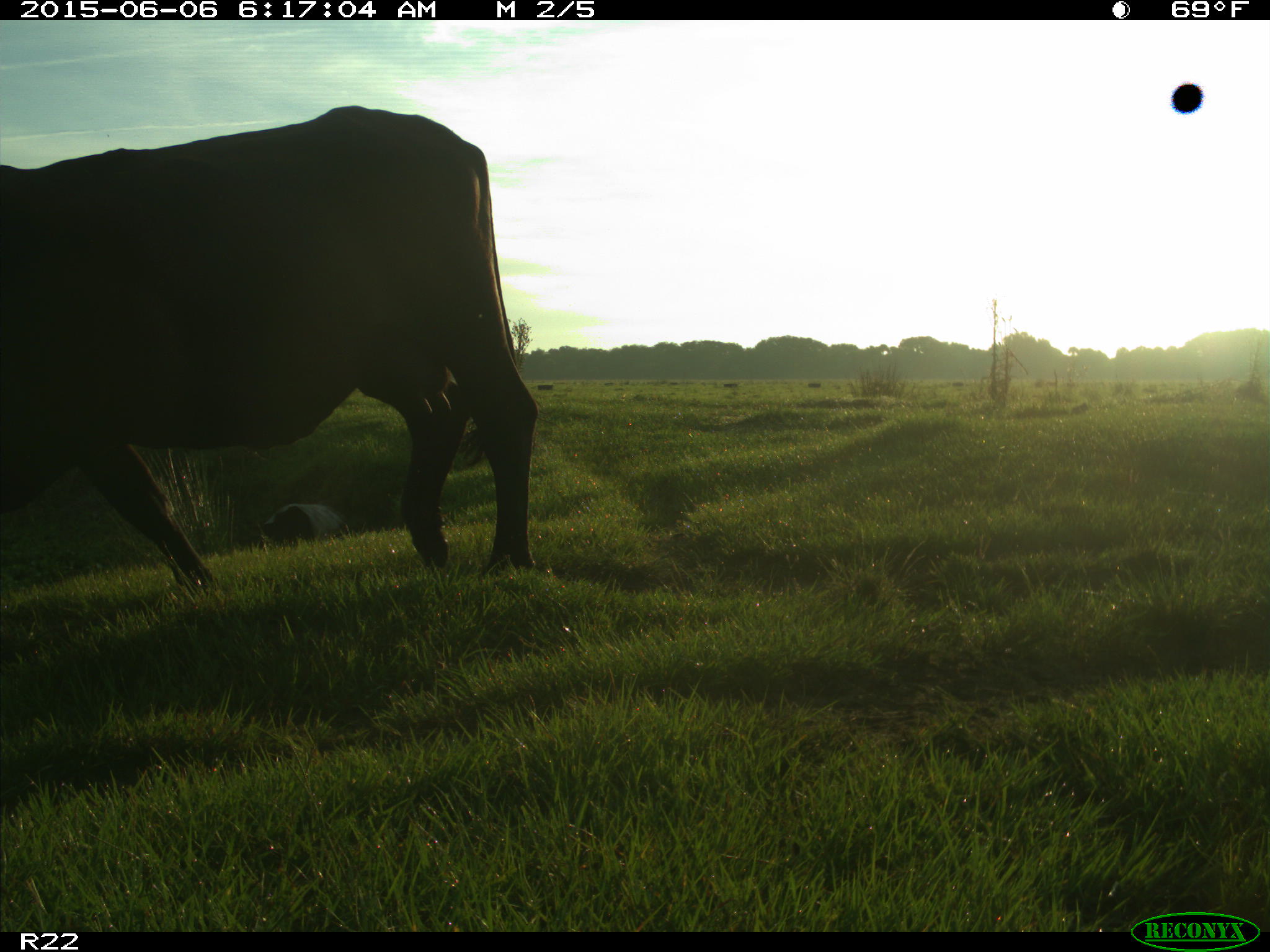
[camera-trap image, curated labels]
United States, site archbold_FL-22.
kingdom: Animalia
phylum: Chordata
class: Mammalia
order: Artiodactyla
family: Bovidae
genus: Bos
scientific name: Bos taurus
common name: domestic cow